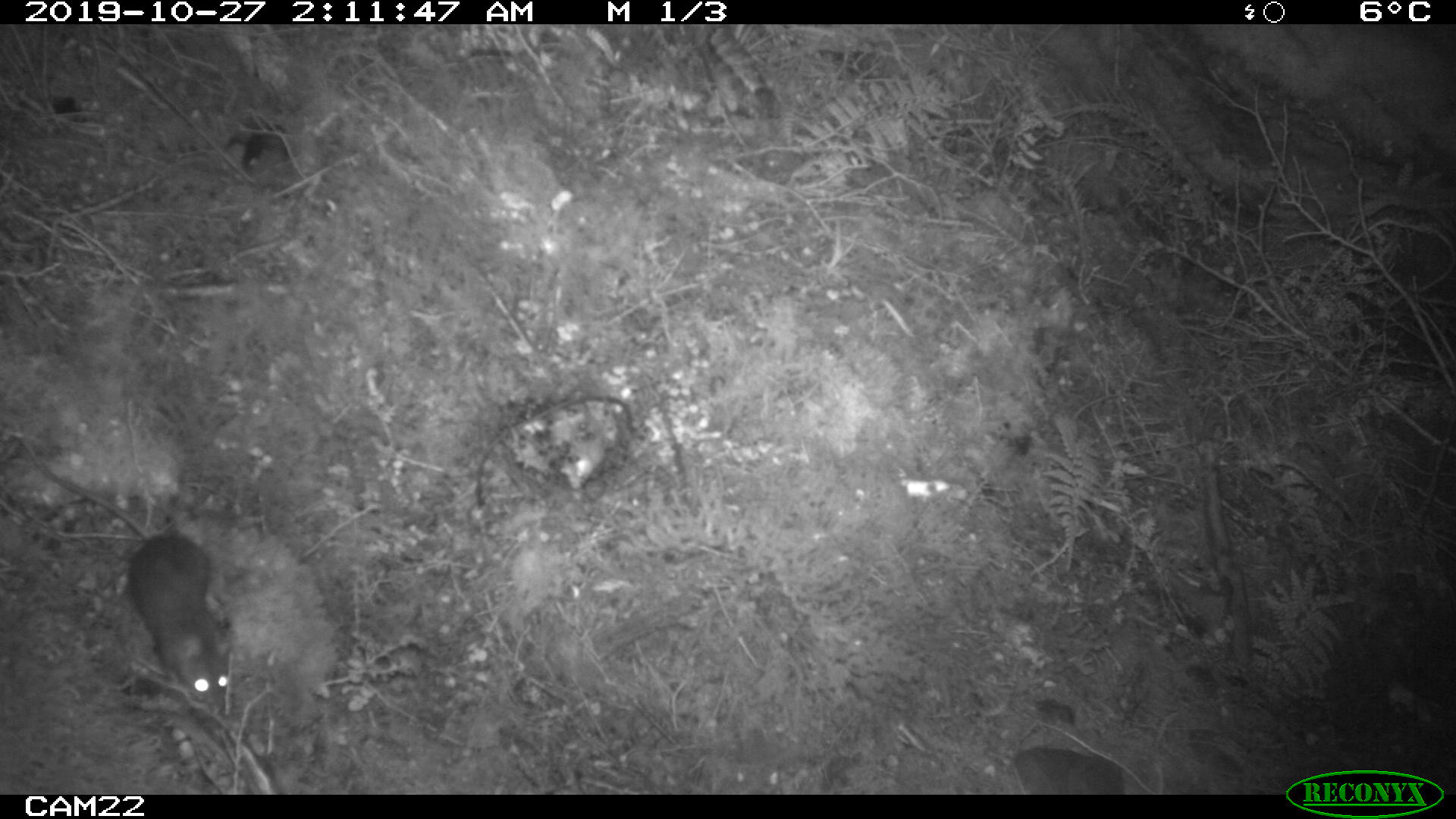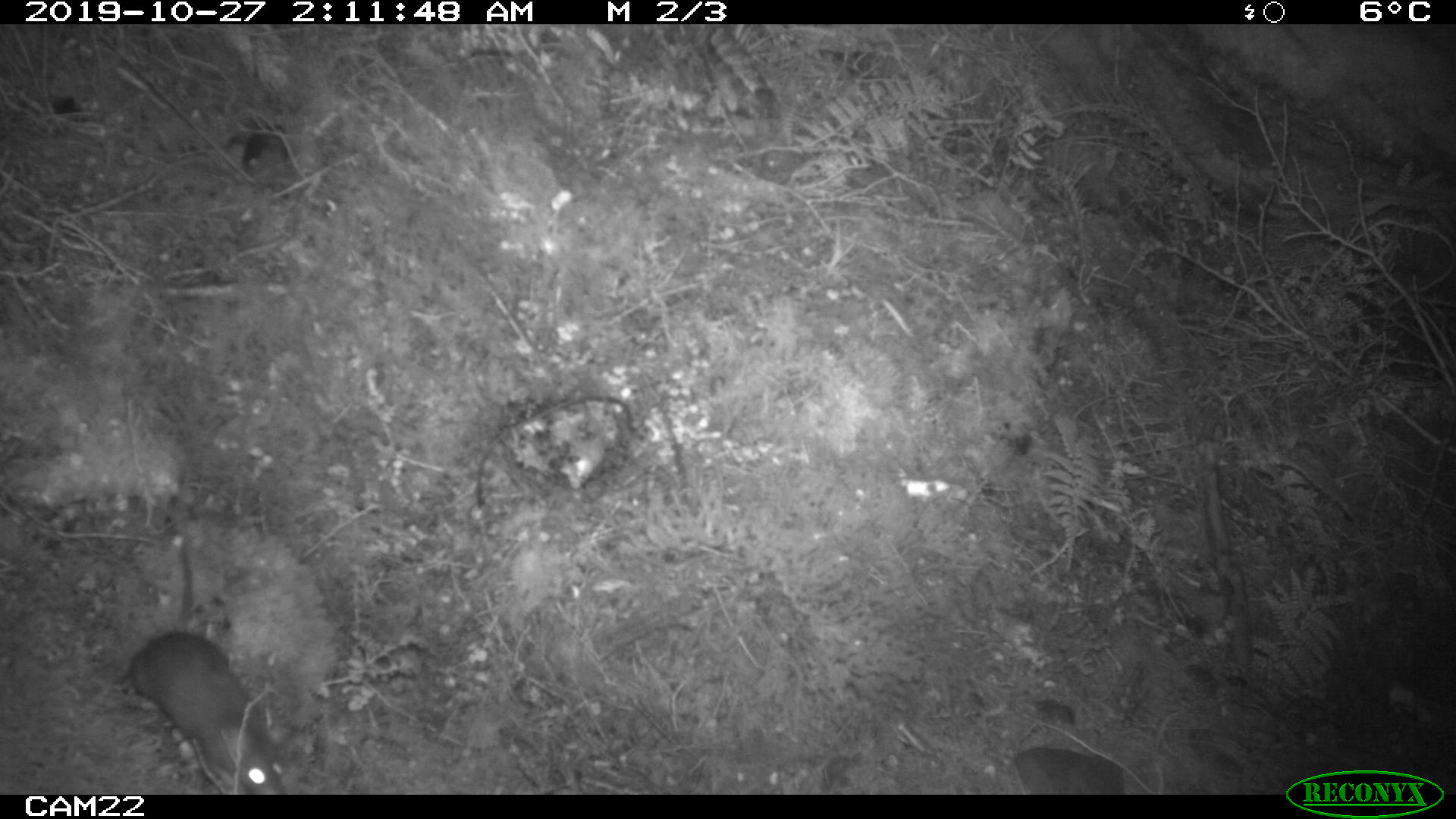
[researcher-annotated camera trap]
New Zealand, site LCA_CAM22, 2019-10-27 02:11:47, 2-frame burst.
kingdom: Animalia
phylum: Chordata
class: Mammalia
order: Rodentia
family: Muridae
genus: Rattus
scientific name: Rattus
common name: rat